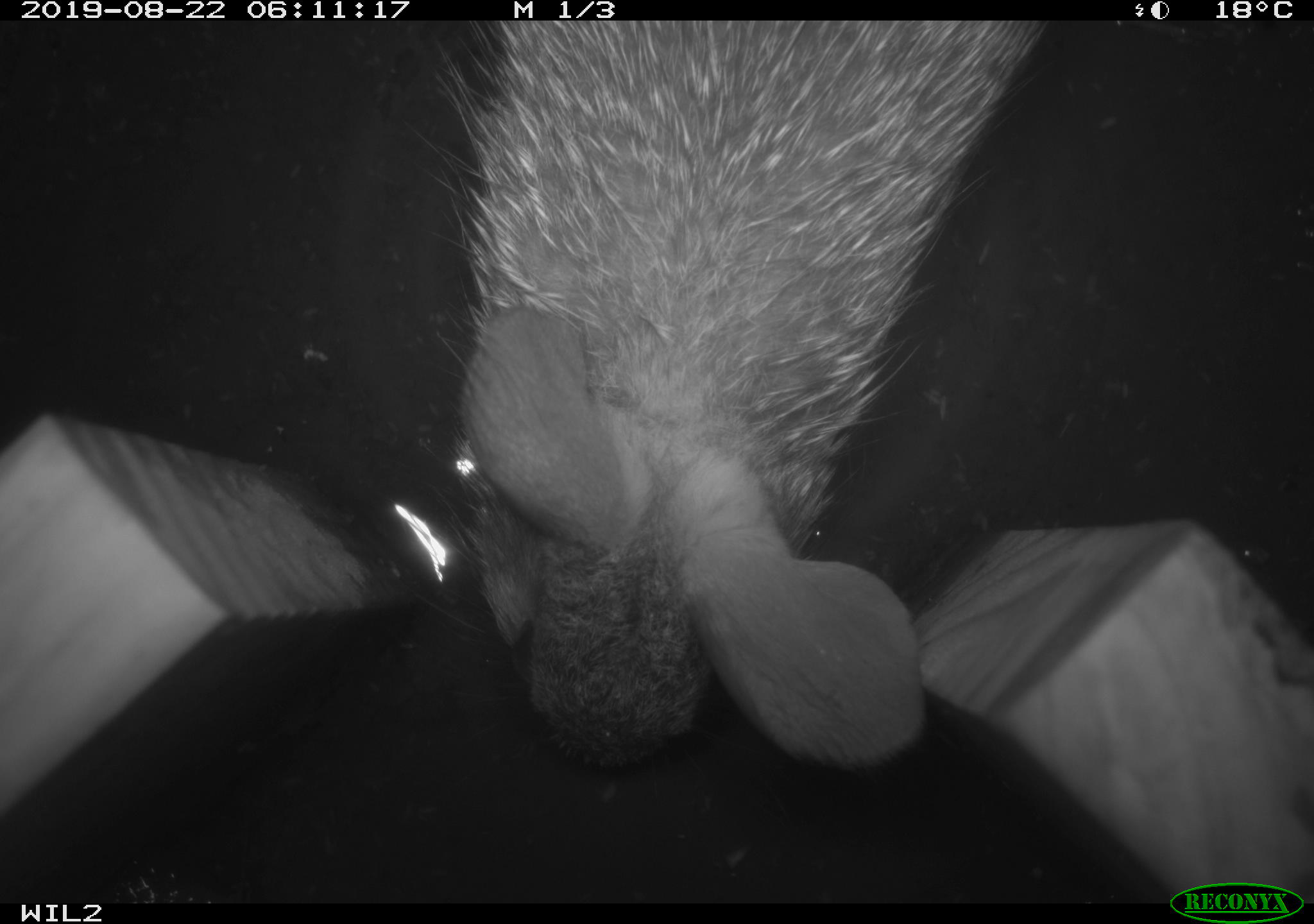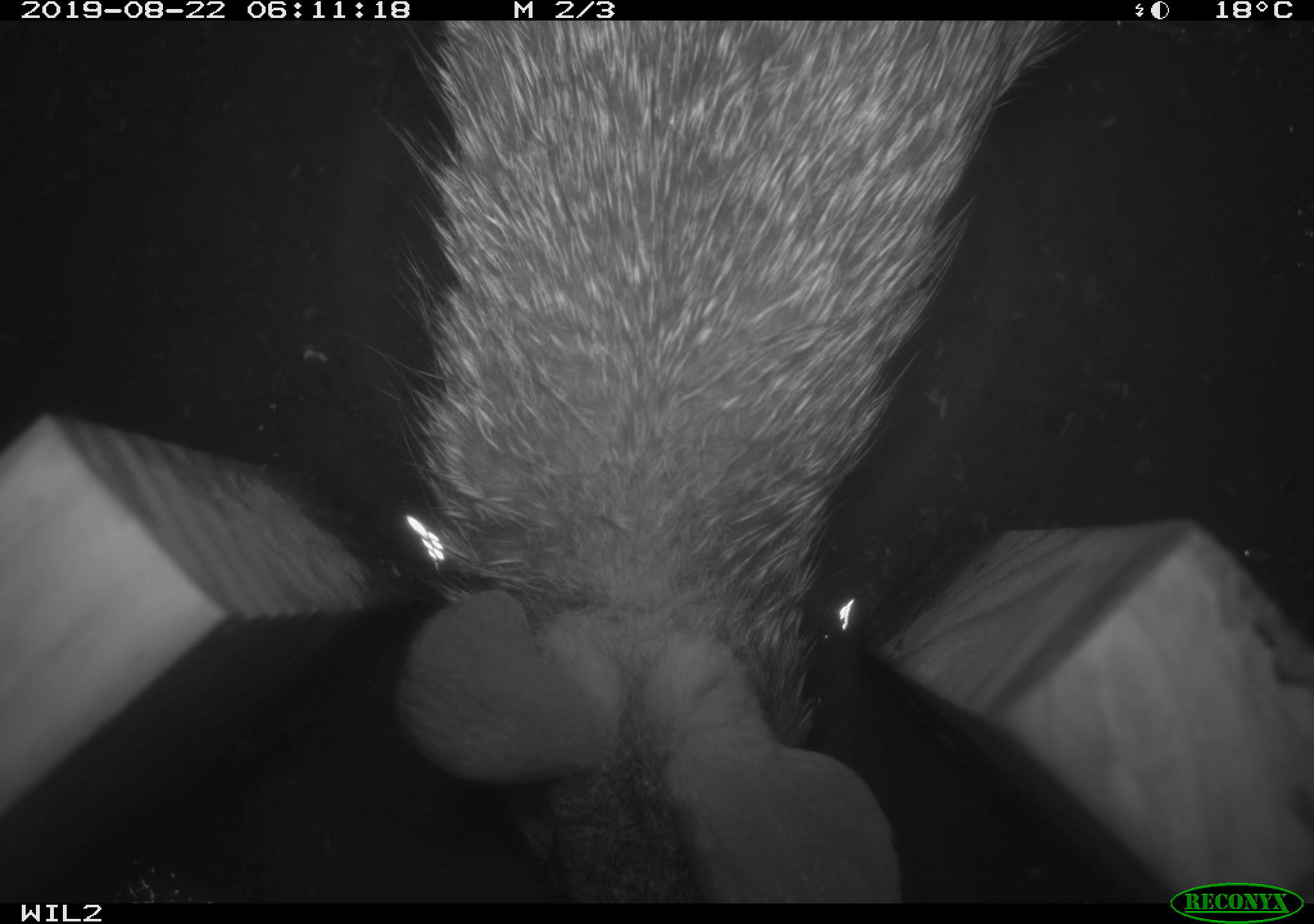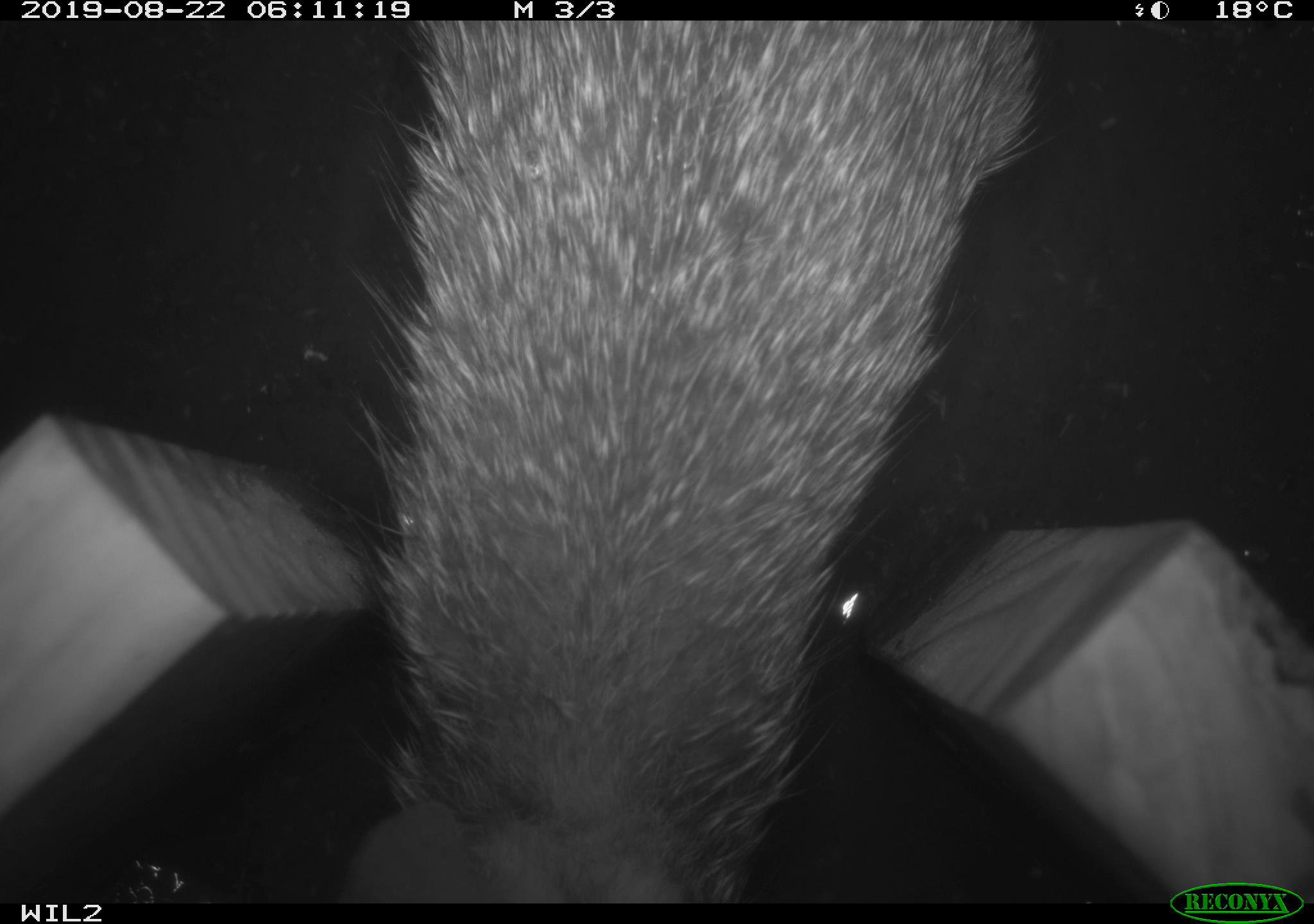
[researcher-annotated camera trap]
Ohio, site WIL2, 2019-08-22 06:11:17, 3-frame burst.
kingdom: Animalia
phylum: Chordata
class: Mammalia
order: Lagomorpha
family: Leporidae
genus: Sylvilagus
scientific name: Sylvilagus floridanus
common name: eastern cottontail